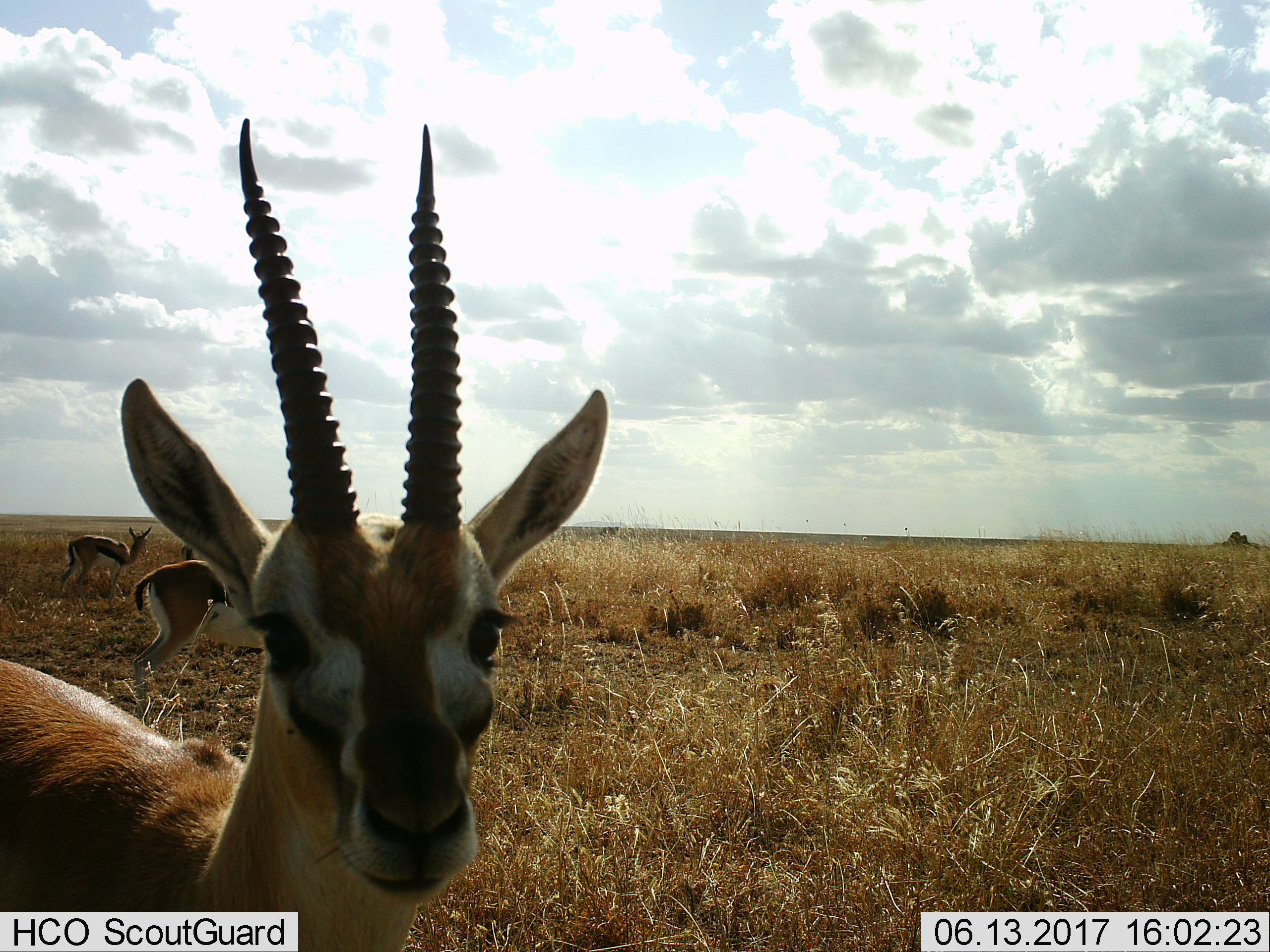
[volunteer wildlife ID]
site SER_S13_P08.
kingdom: Animalia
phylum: Chordata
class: Mammalia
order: Artiodactyla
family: Bovidae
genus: Eudorcas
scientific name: Eudorcas thomsonii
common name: thomson's gazelle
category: gazellethomsons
Gazellethomsons (thomson's gazelle) (Eudorcas thomsonii), count 3. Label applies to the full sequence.